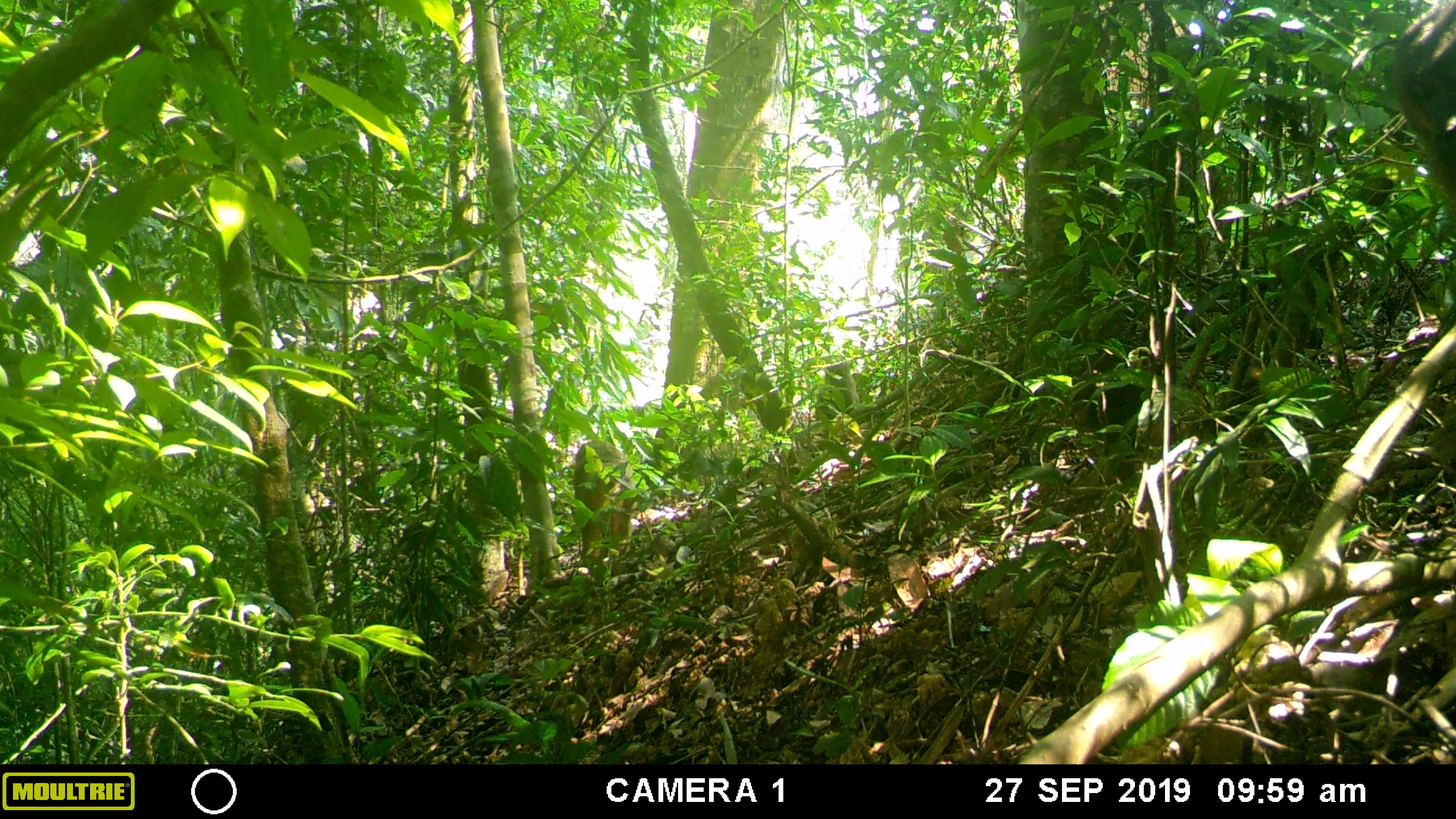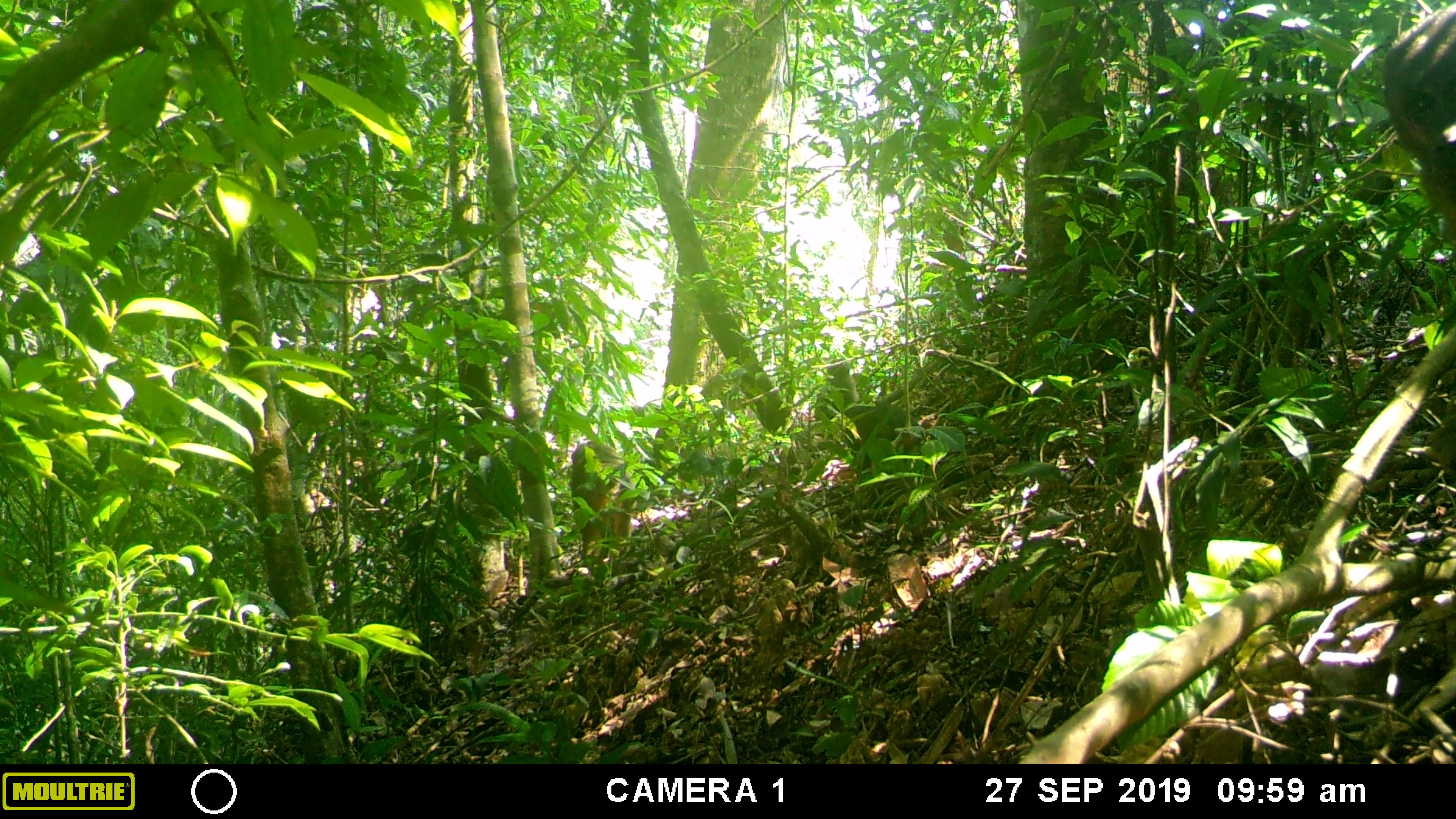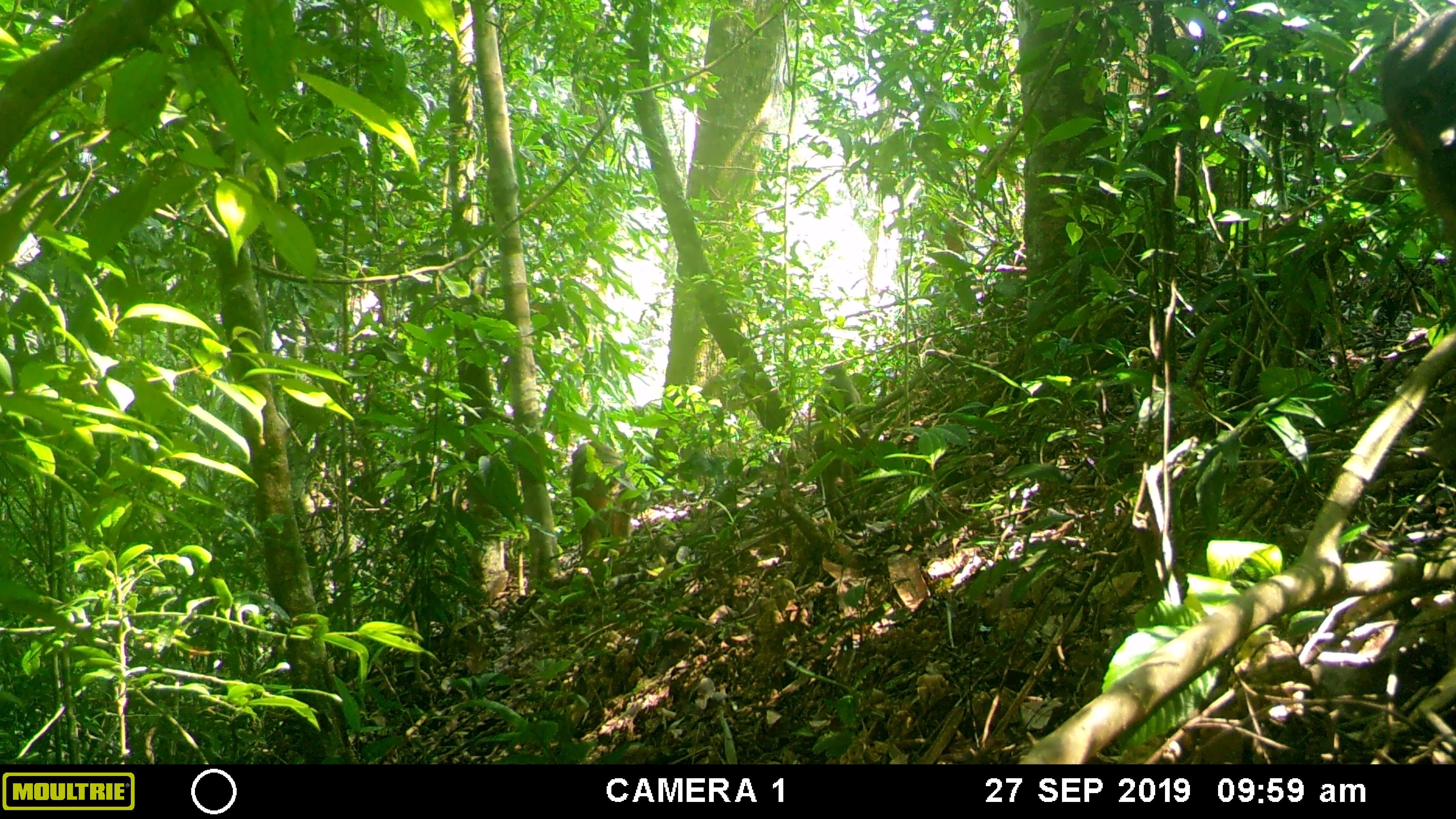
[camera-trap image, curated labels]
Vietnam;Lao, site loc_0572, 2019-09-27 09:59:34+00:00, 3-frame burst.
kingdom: Animalia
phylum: Chordata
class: Mammalia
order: Primates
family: Cercopithecidae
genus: Macaca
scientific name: Macaca arctoides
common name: stump-tailed macaque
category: stump tailed macaque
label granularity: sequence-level